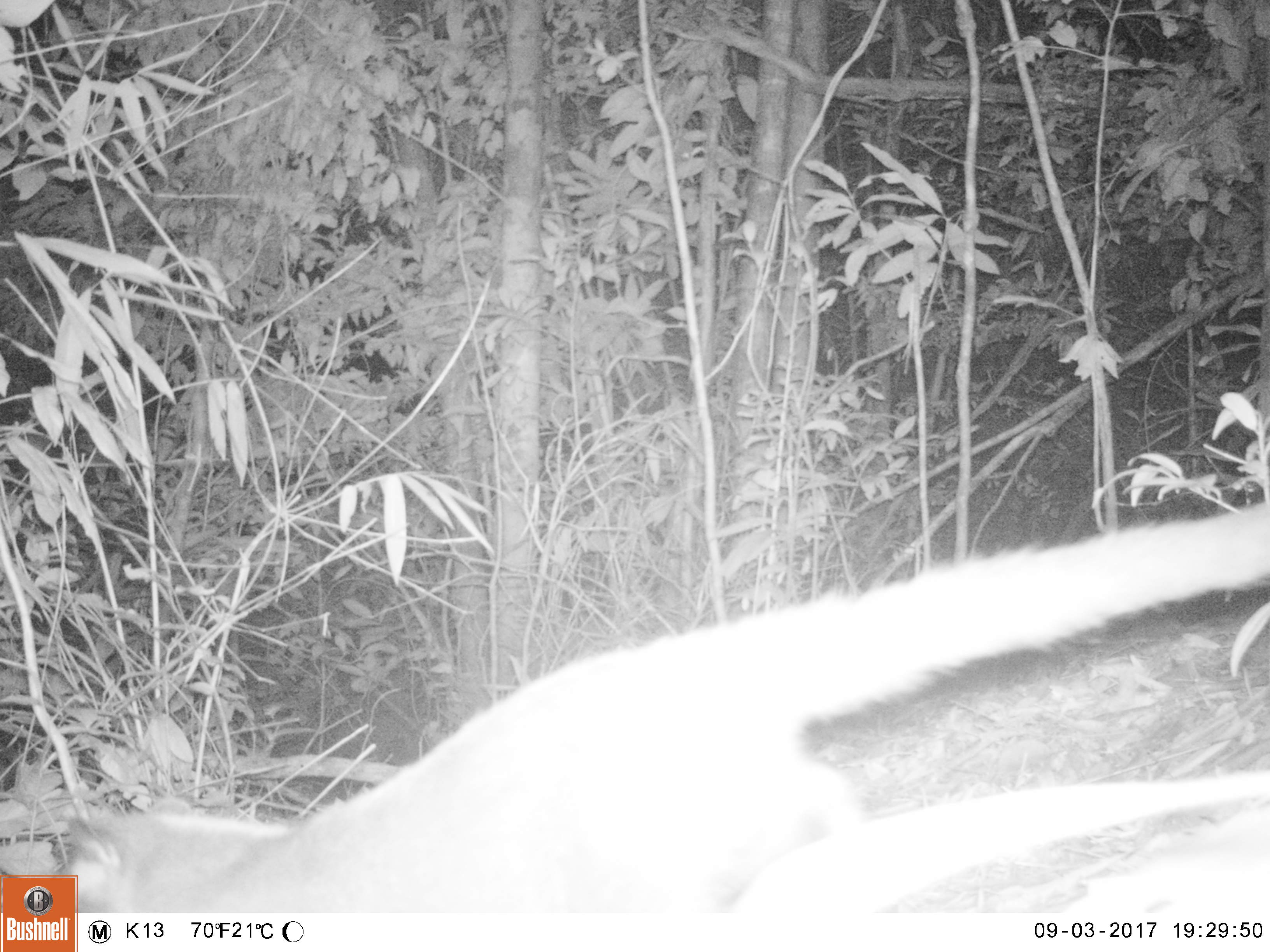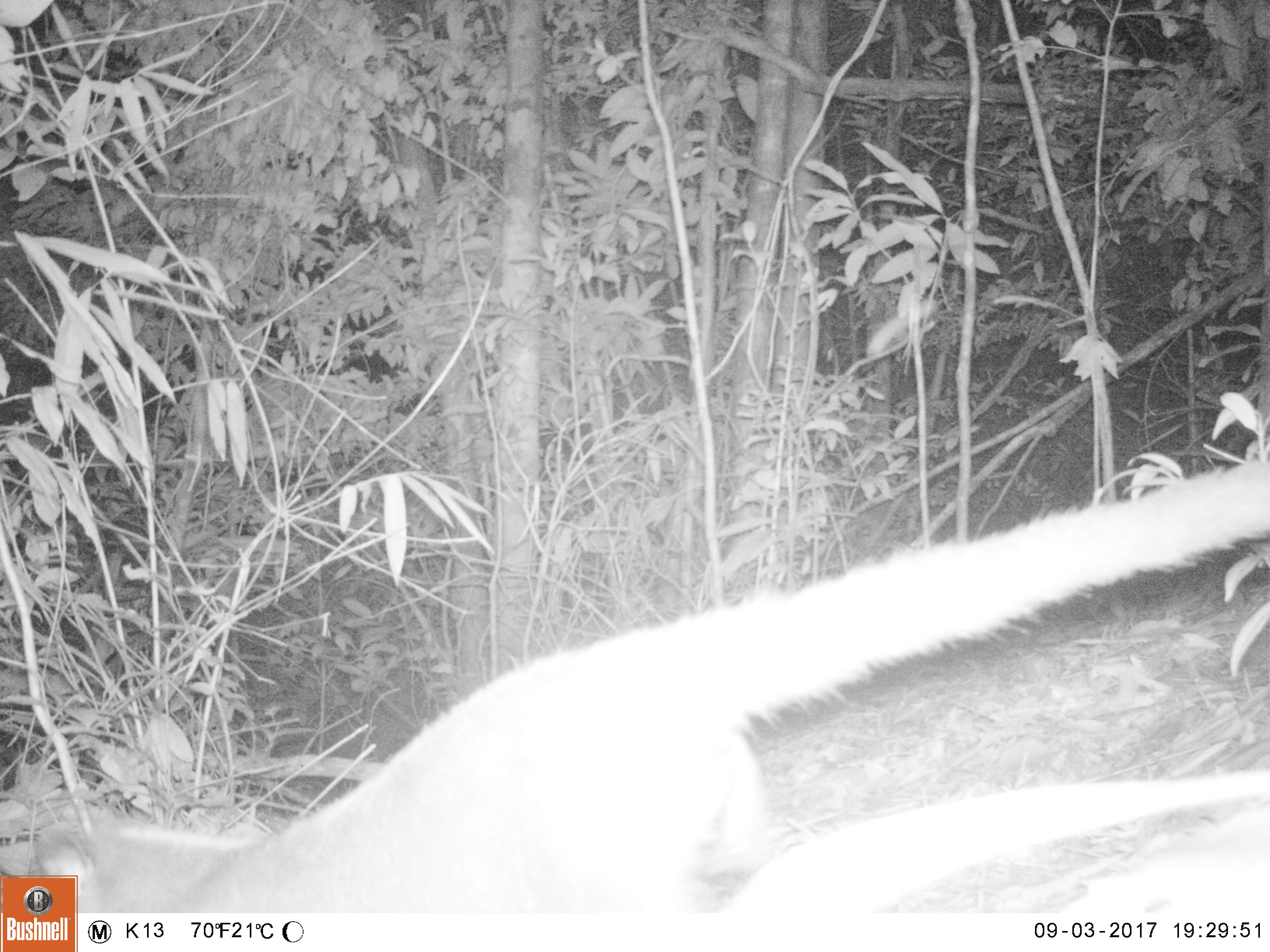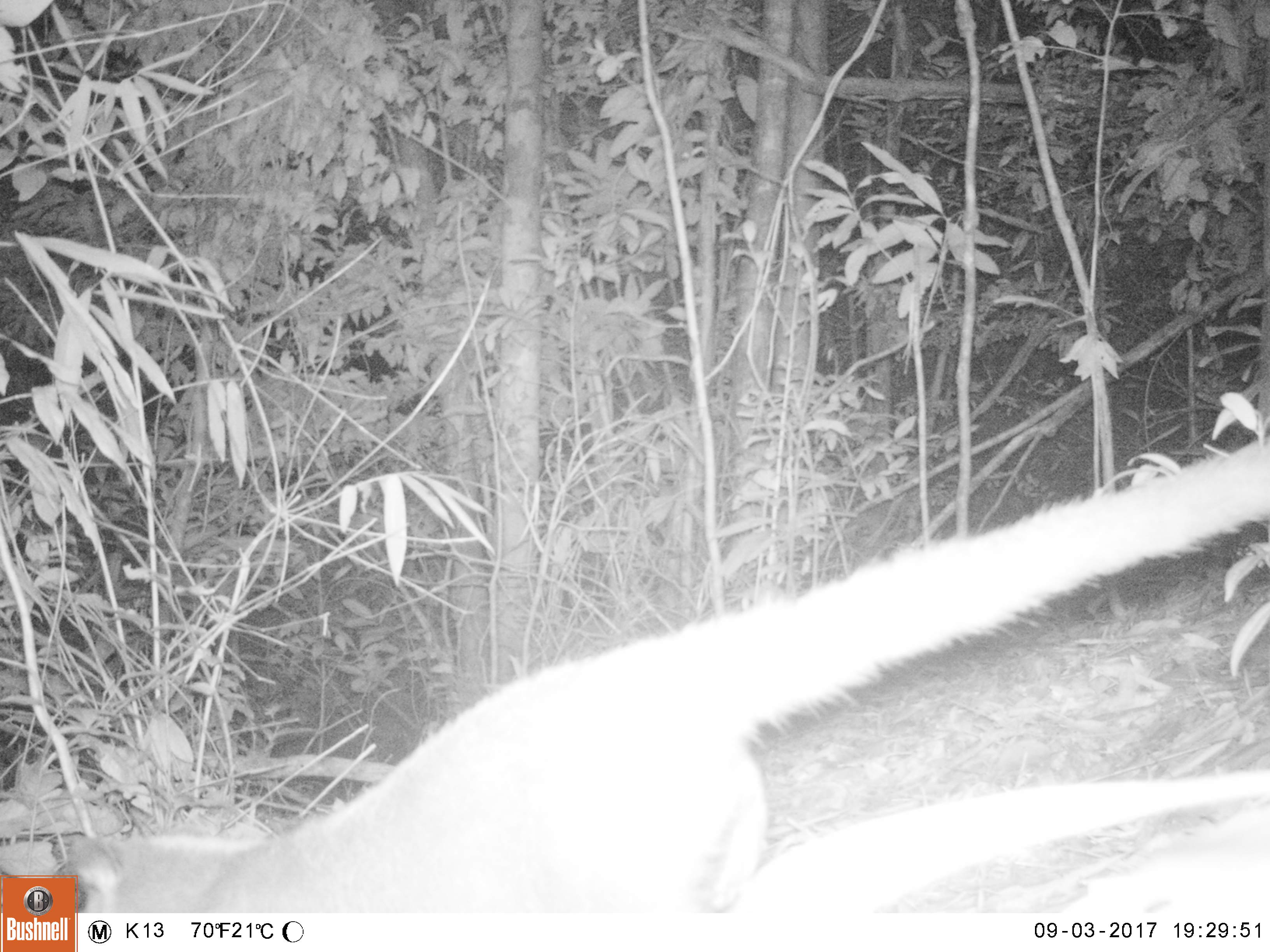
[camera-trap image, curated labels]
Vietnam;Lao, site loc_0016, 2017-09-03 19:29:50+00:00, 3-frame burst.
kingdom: Animalia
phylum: Chordata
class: Mammalia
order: Carnivora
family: Viverridae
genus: Paguma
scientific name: Paguma larvata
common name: masked palm civet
Masked palm civet (Paguma larvata). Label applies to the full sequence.